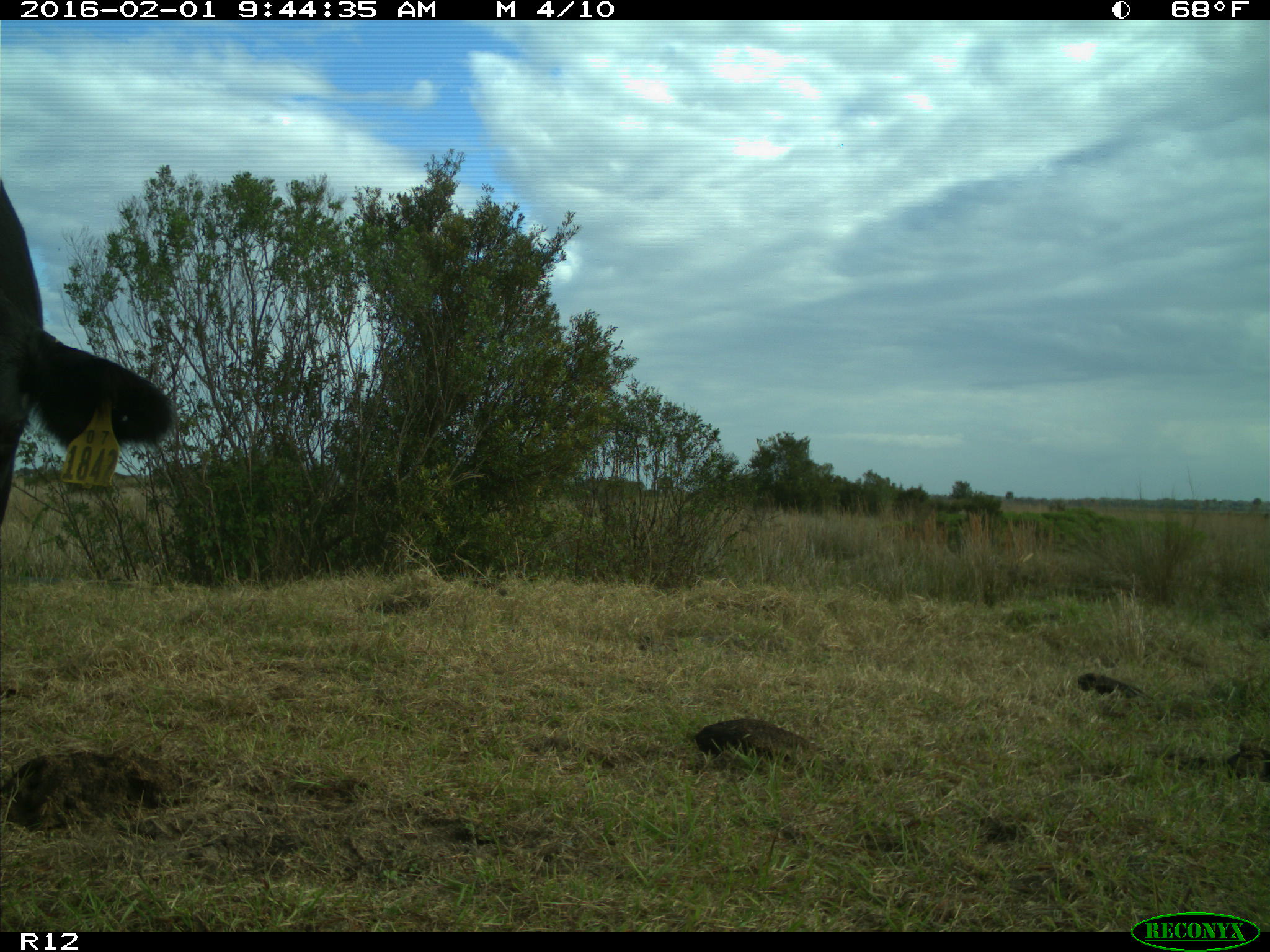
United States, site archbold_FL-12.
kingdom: Animalia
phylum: Chordata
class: Mammalia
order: Artiodactyla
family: Bovidae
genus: Bos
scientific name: Bos taurus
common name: domestic cow